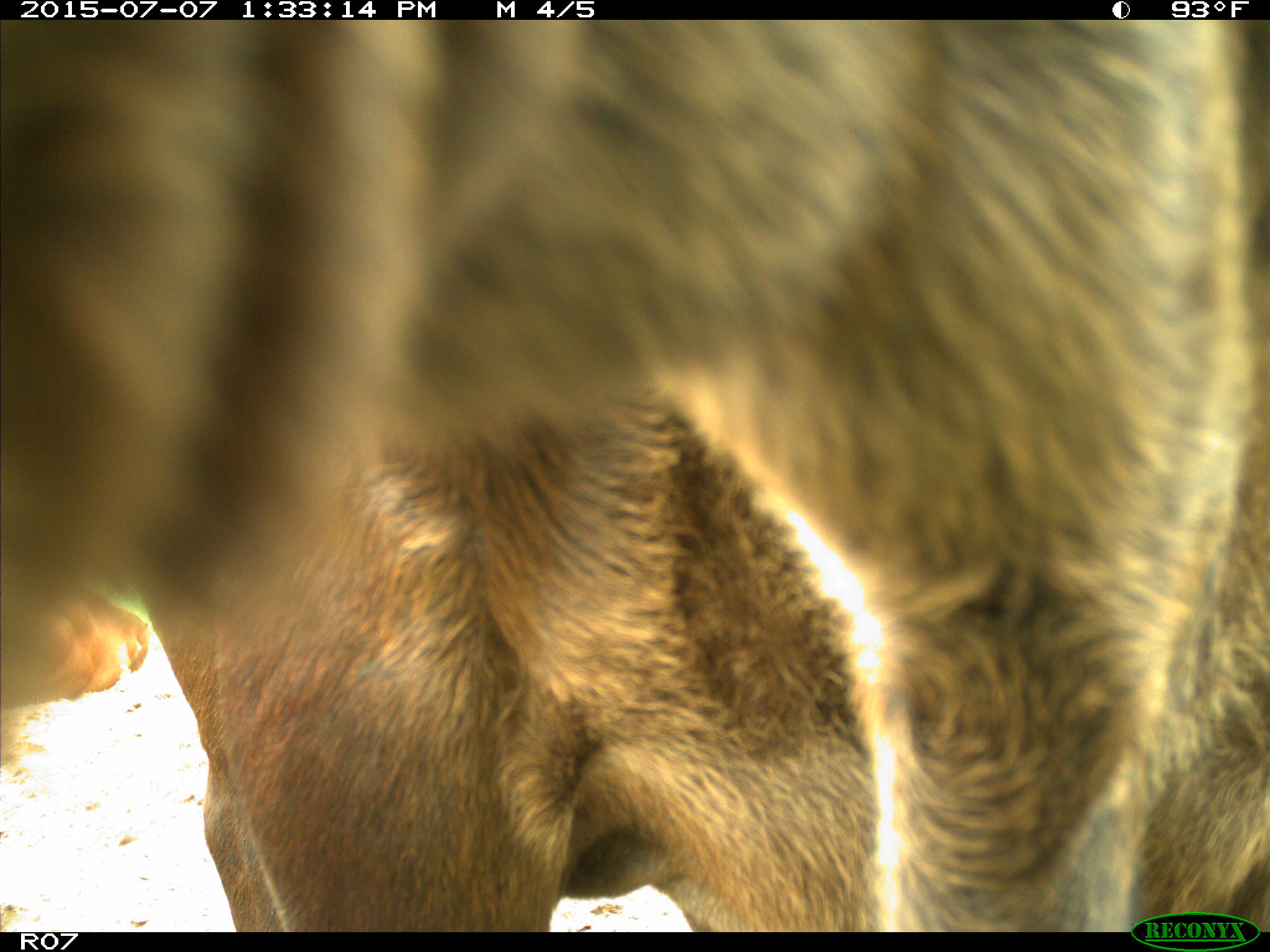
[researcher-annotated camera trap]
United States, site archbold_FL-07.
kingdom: Animalia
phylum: Chordata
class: Mammalia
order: Artiodactyla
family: Bovidae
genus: Bos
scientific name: Bos taurus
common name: domestic cow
Bos taurus (domestic cow).